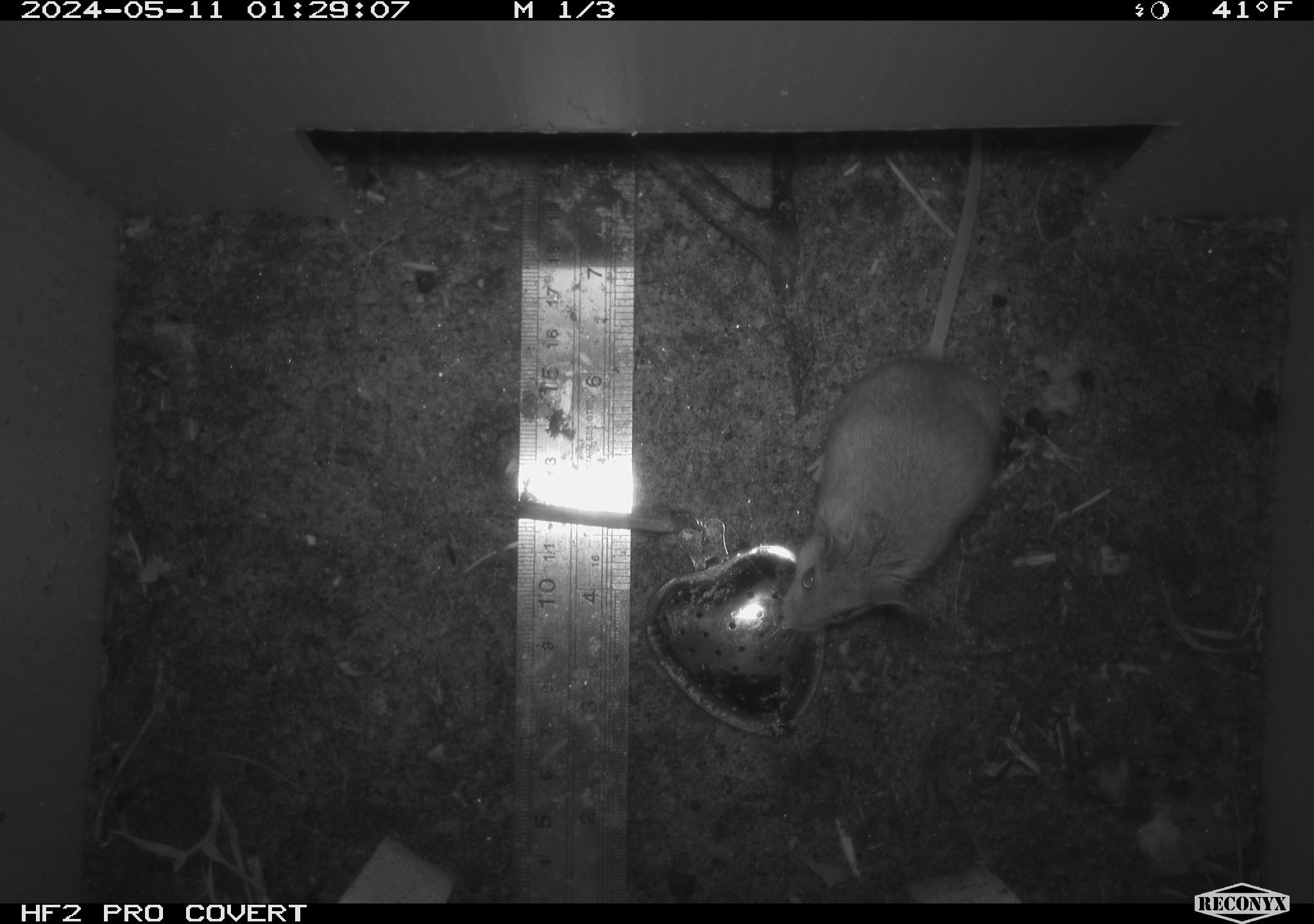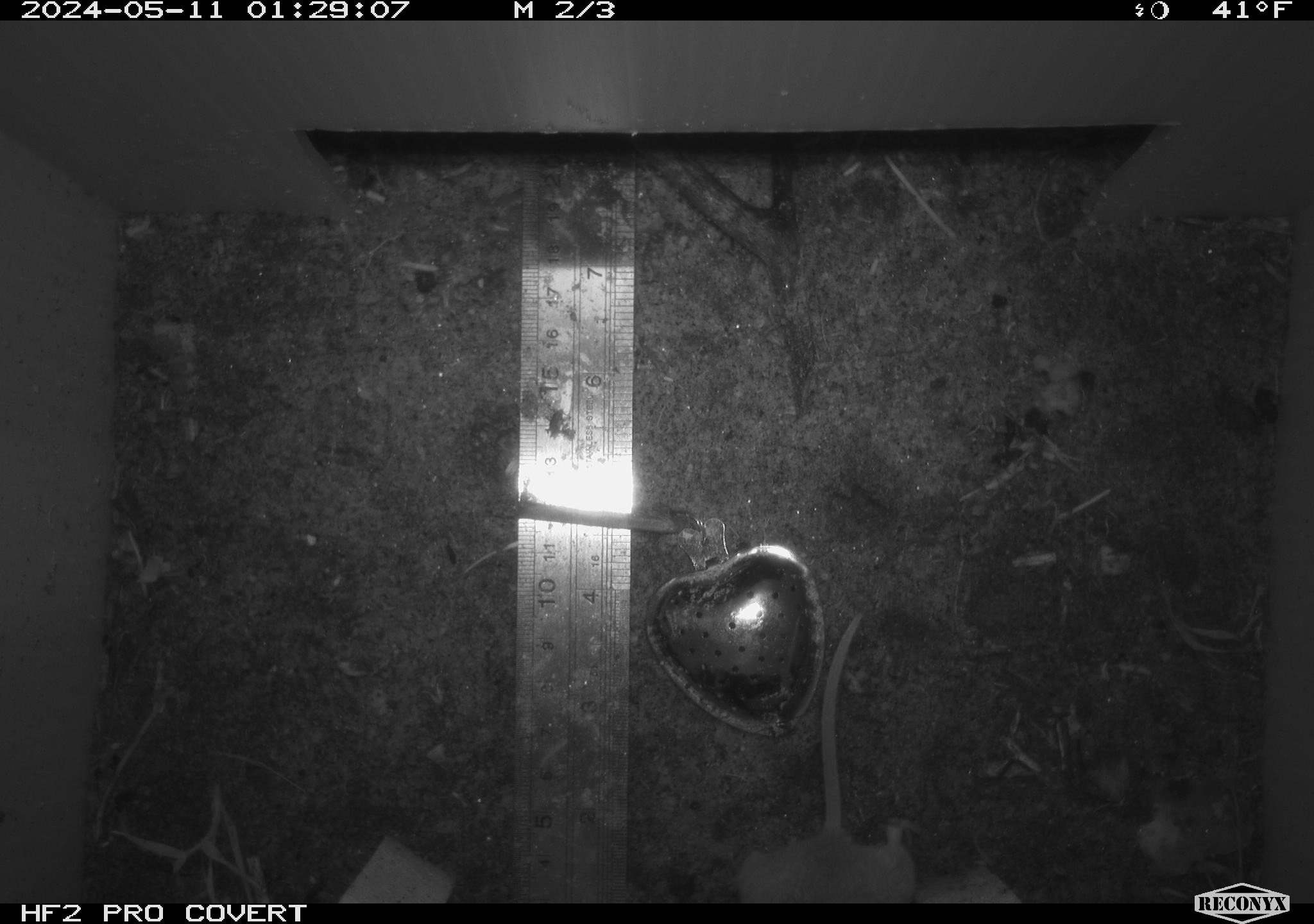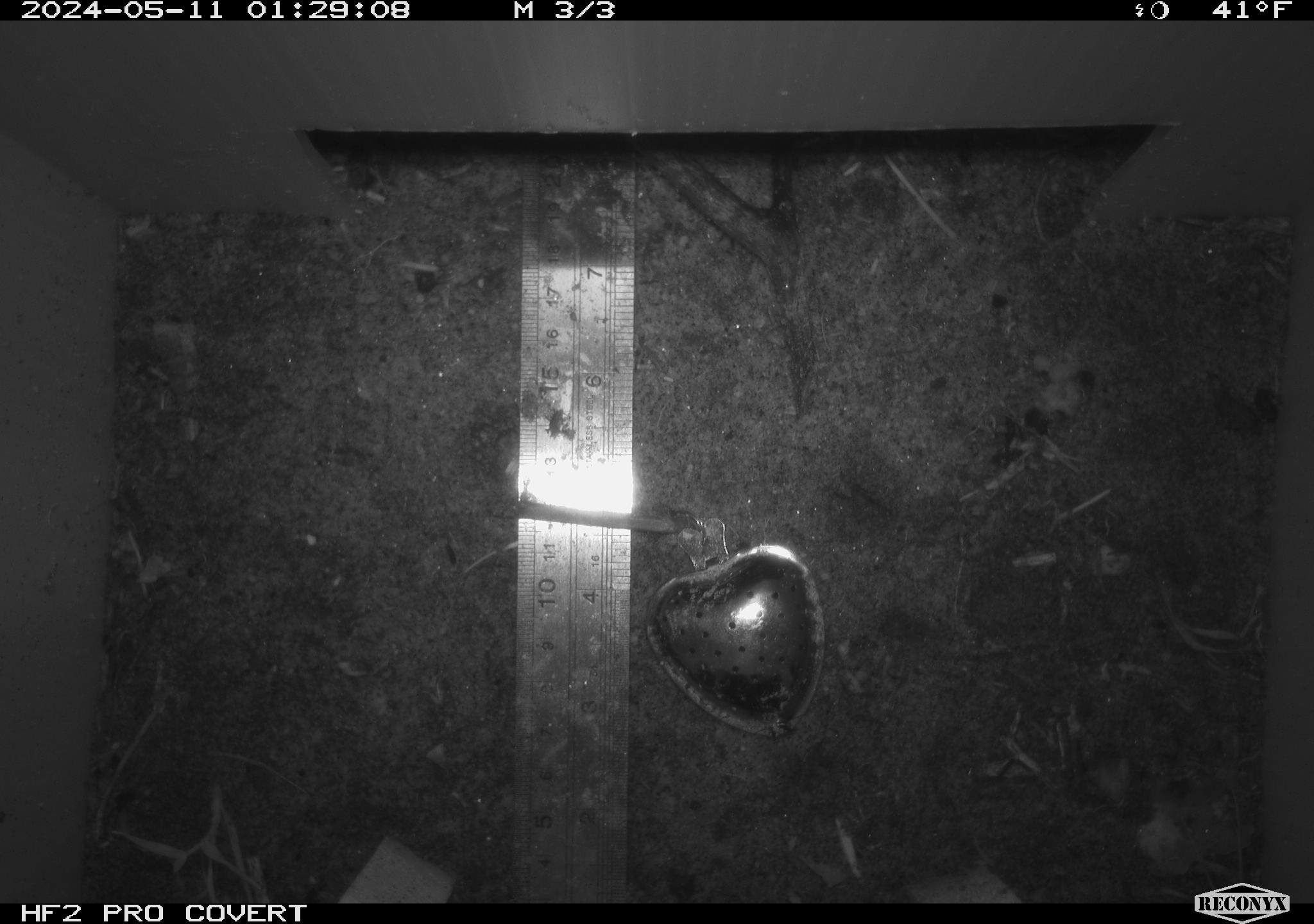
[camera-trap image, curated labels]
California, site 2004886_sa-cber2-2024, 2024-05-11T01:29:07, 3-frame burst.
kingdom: Animalia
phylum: Chordata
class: Mammalia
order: Rodentia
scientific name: Rodentia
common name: mouse species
Mouse species (Rodentia).